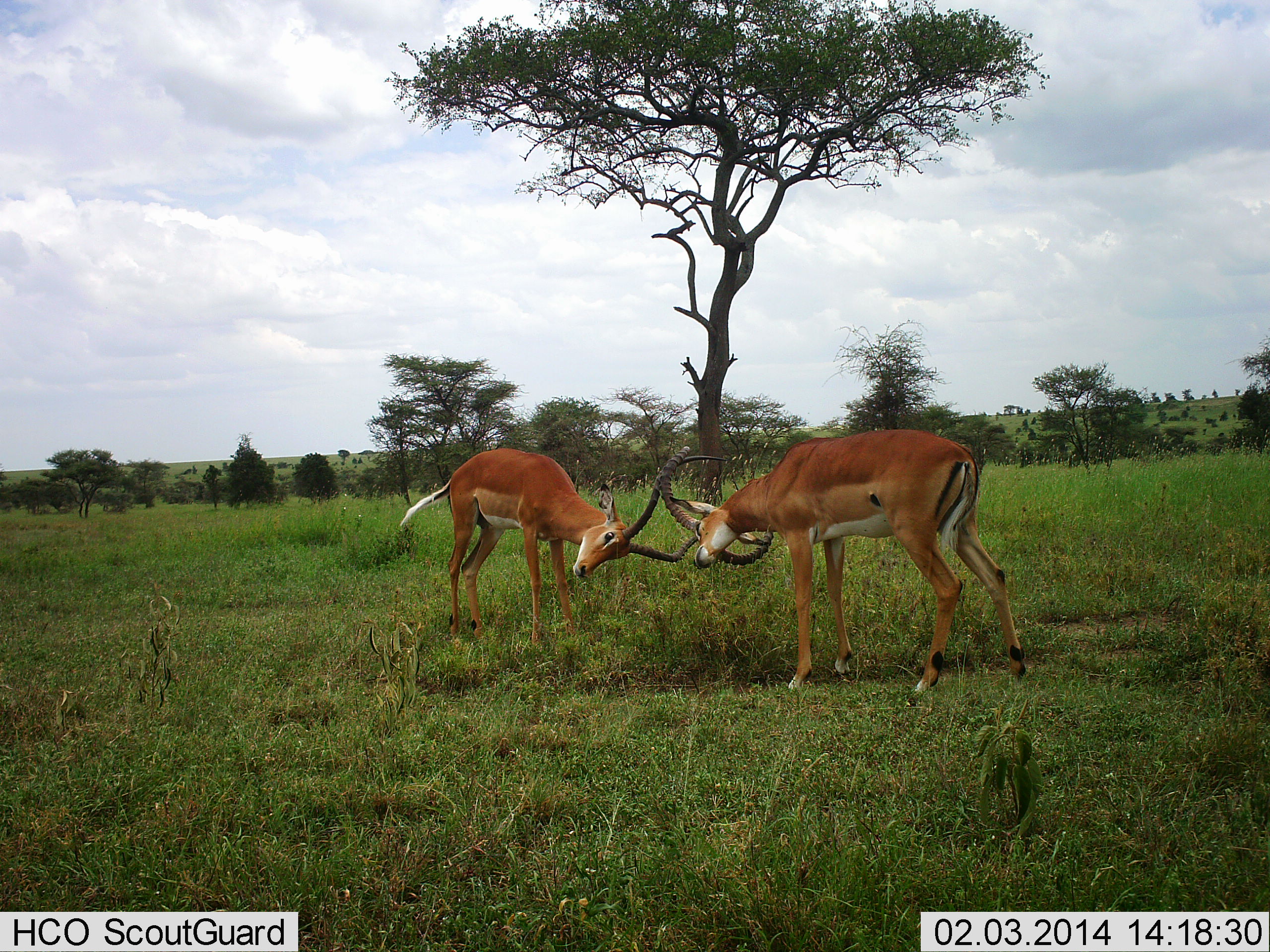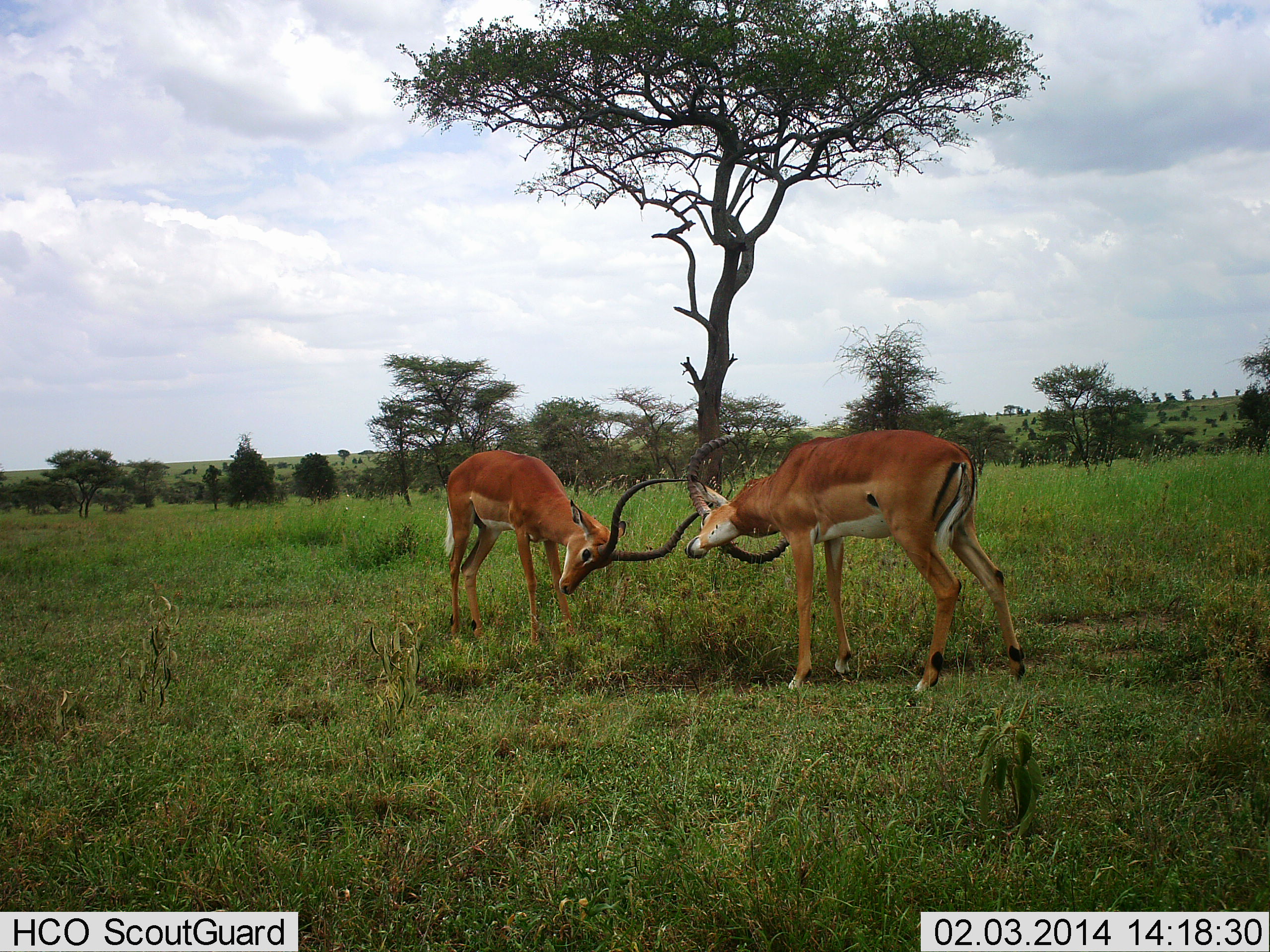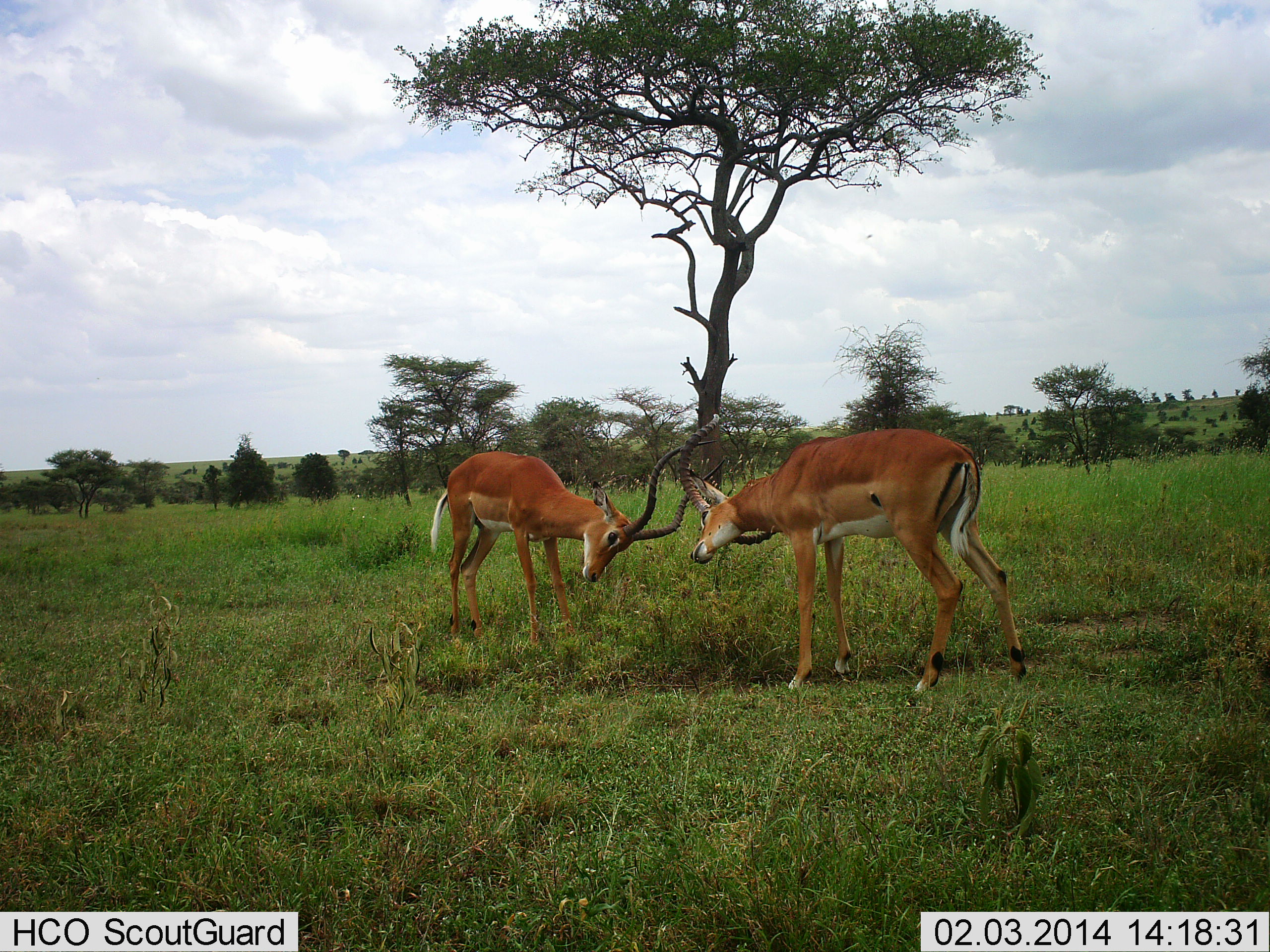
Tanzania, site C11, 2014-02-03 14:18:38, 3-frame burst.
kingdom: Animalia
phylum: Chordata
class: Mammalia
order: Artiodactyla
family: Bovidae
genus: Aepyceros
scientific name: Aepyceros melampus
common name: impala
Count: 2.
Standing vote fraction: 20%.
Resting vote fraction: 0%.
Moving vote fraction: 0%.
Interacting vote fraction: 100%.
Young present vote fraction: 0%.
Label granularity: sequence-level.